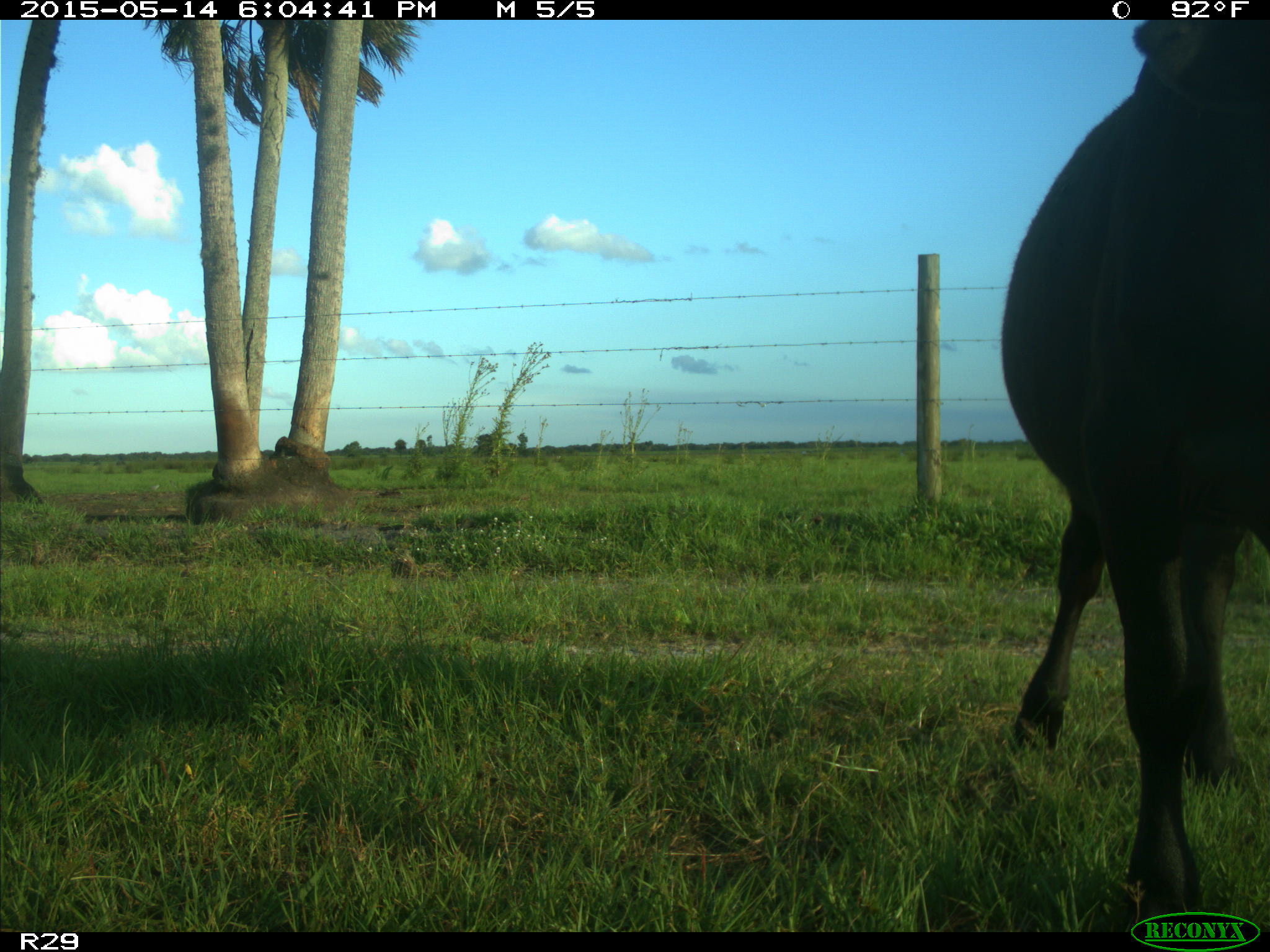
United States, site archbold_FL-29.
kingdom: Animalia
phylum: Chordata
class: Mammalia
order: Artiodactyla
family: Bovidae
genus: Bos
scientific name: Bos taurus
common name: domestic cow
Bos taurus (domestic cow).